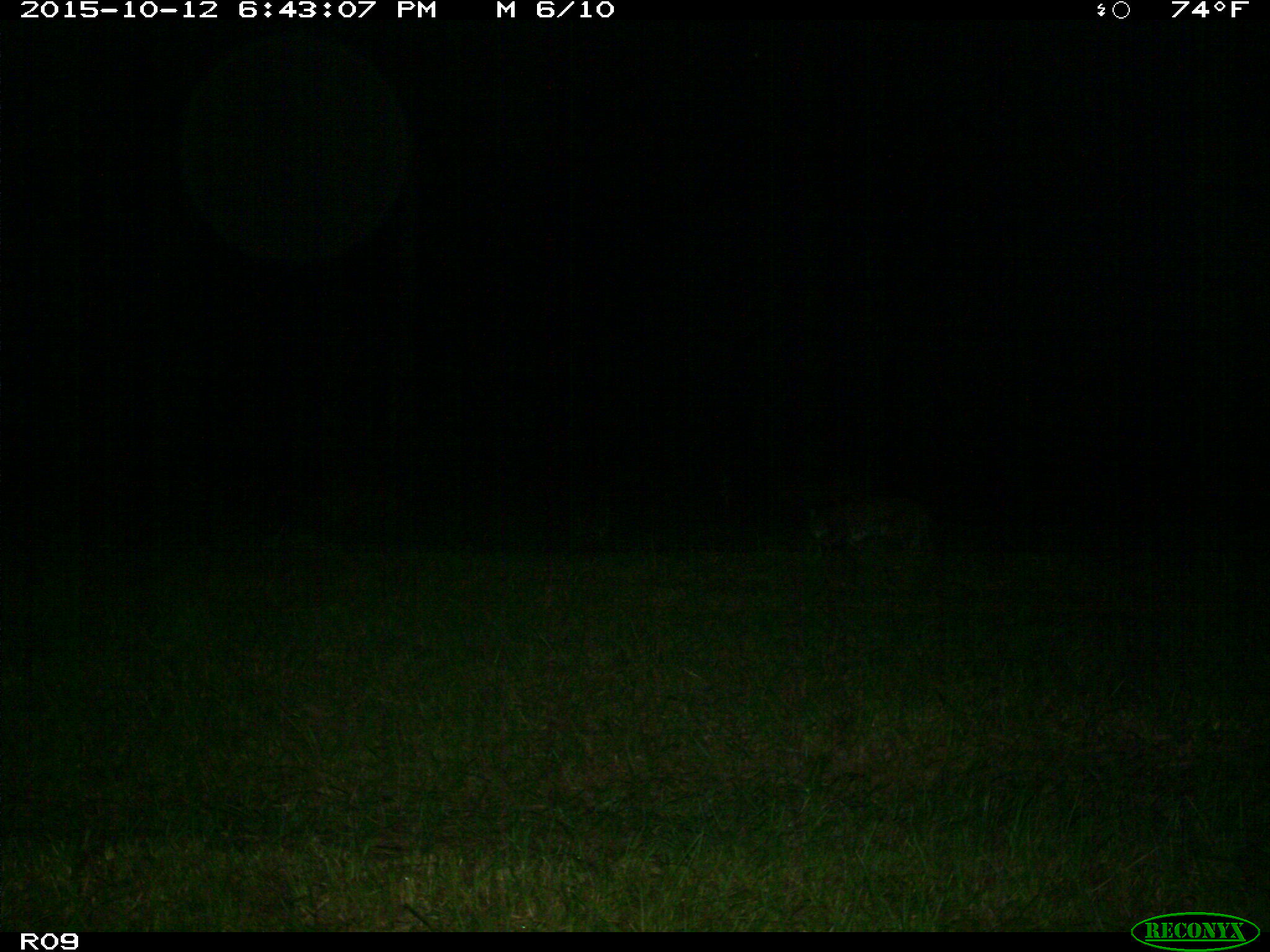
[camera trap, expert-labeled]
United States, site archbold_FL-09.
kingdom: Animalia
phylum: Chordata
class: Mammalia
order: Carnivora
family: Felidae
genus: Lynx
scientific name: Lynx rufus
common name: bobcat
Lynx rufus (bobcat).